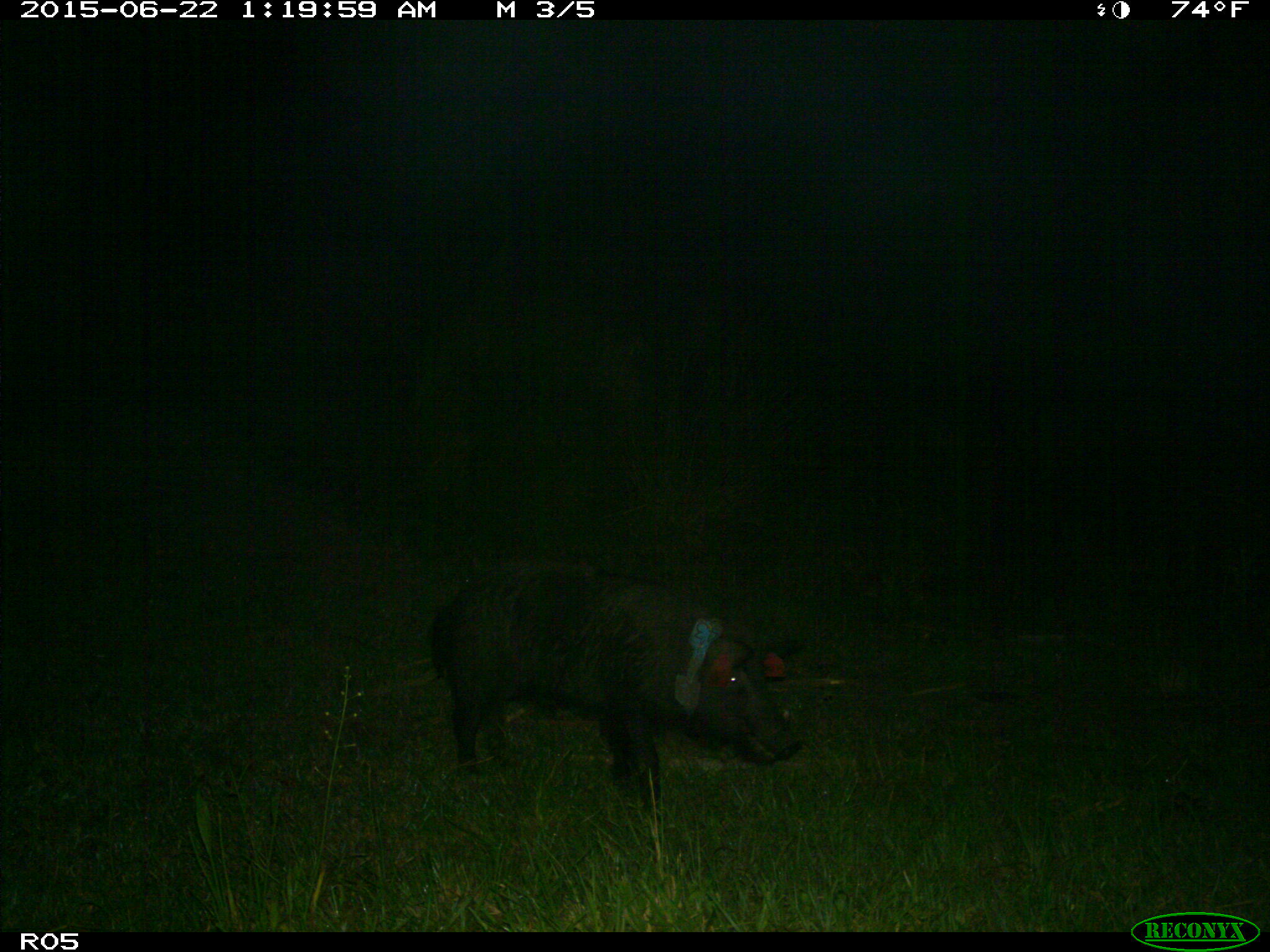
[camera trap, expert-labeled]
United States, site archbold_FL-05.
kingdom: Animalia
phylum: Chordata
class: Mammalia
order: Artiodactyla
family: Suidae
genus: Sus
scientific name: Sus scrofa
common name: wild boar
Sus scrofa (wild boar).